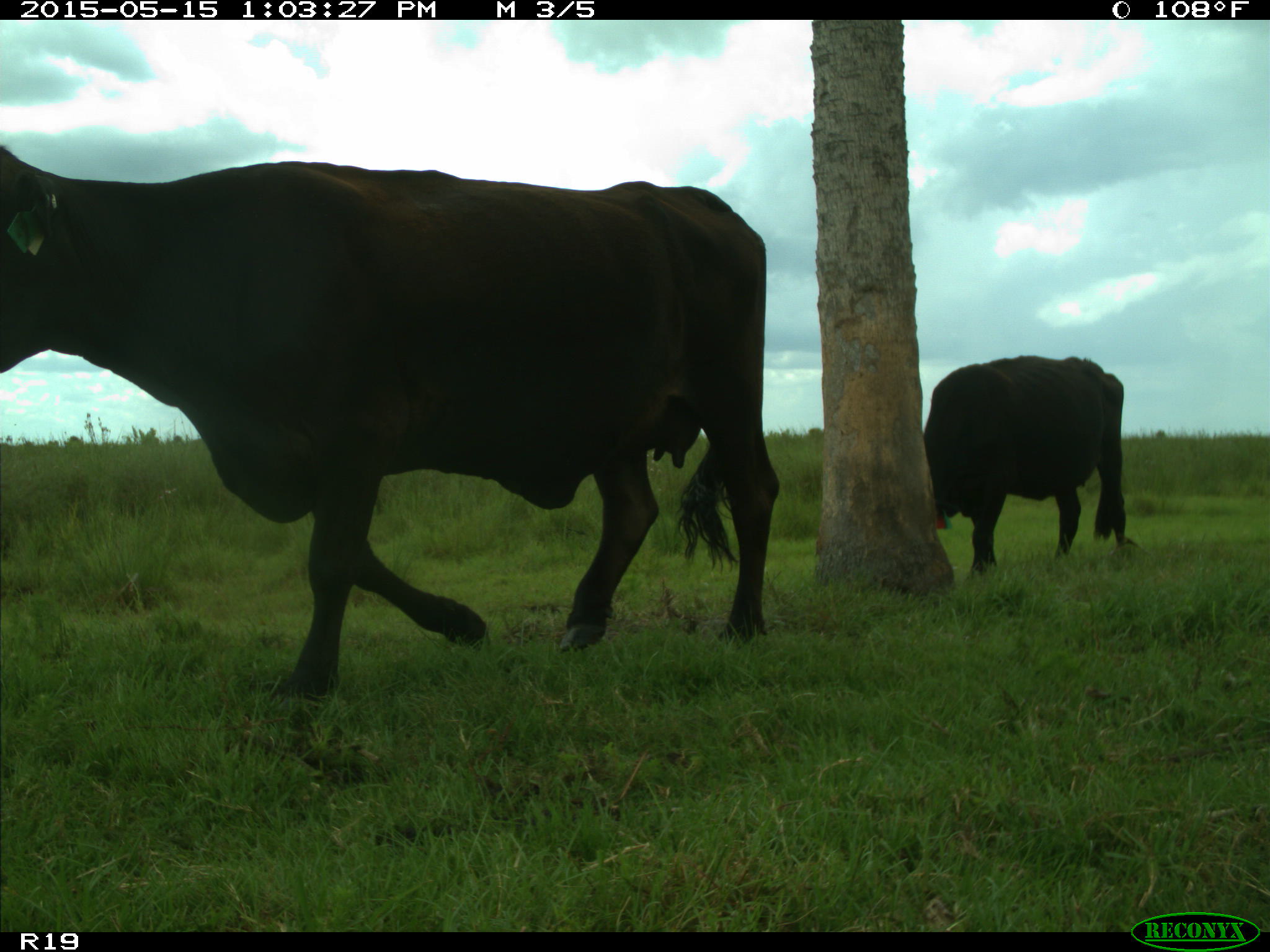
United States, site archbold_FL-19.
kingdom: Animalia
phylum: Chordata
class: Mammalia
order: Artiodactyla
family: Bovidae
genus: Bos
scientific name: Bos taurus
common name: domestic cow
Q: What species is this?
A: Bos taurus (domestic cow).